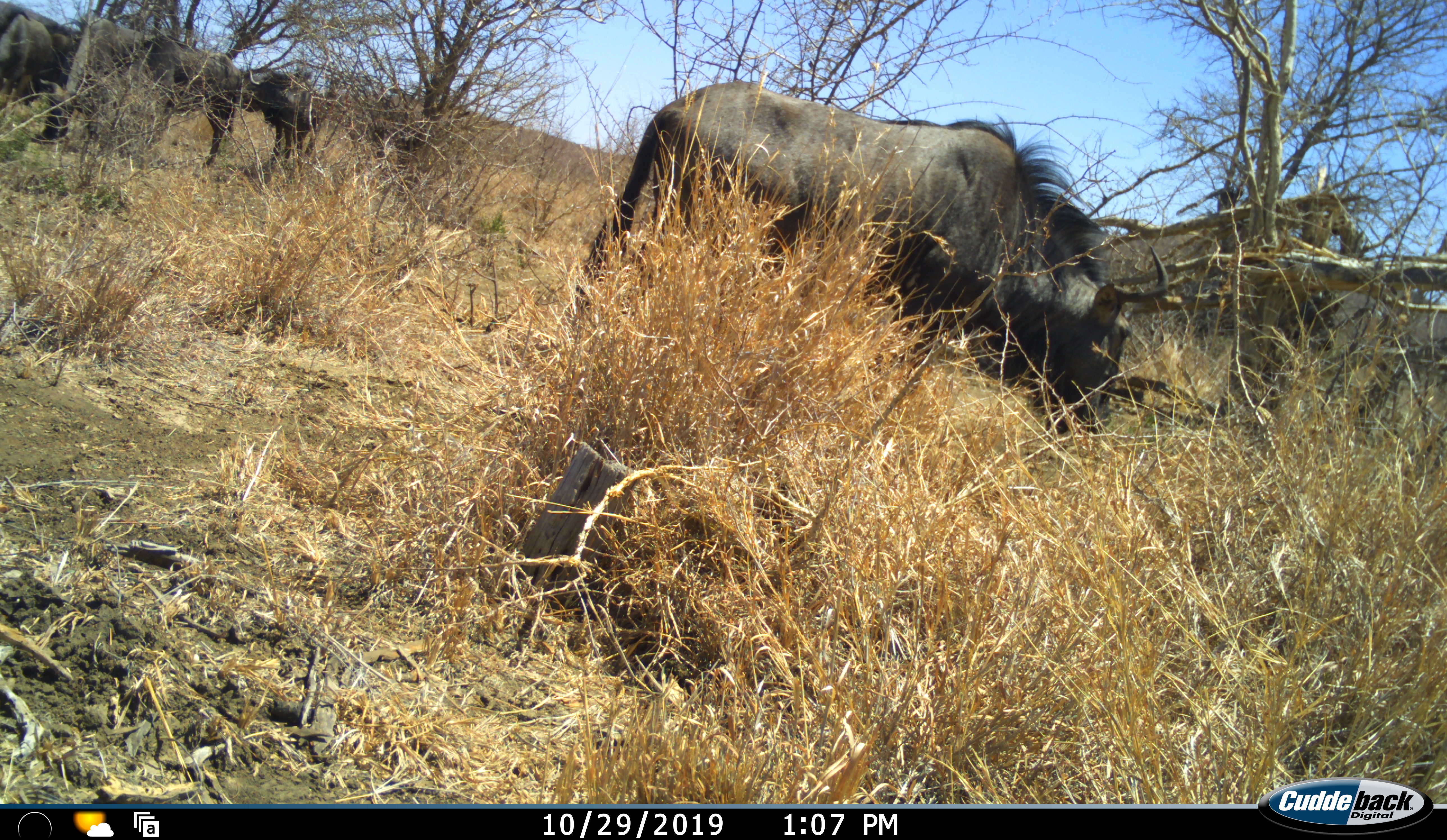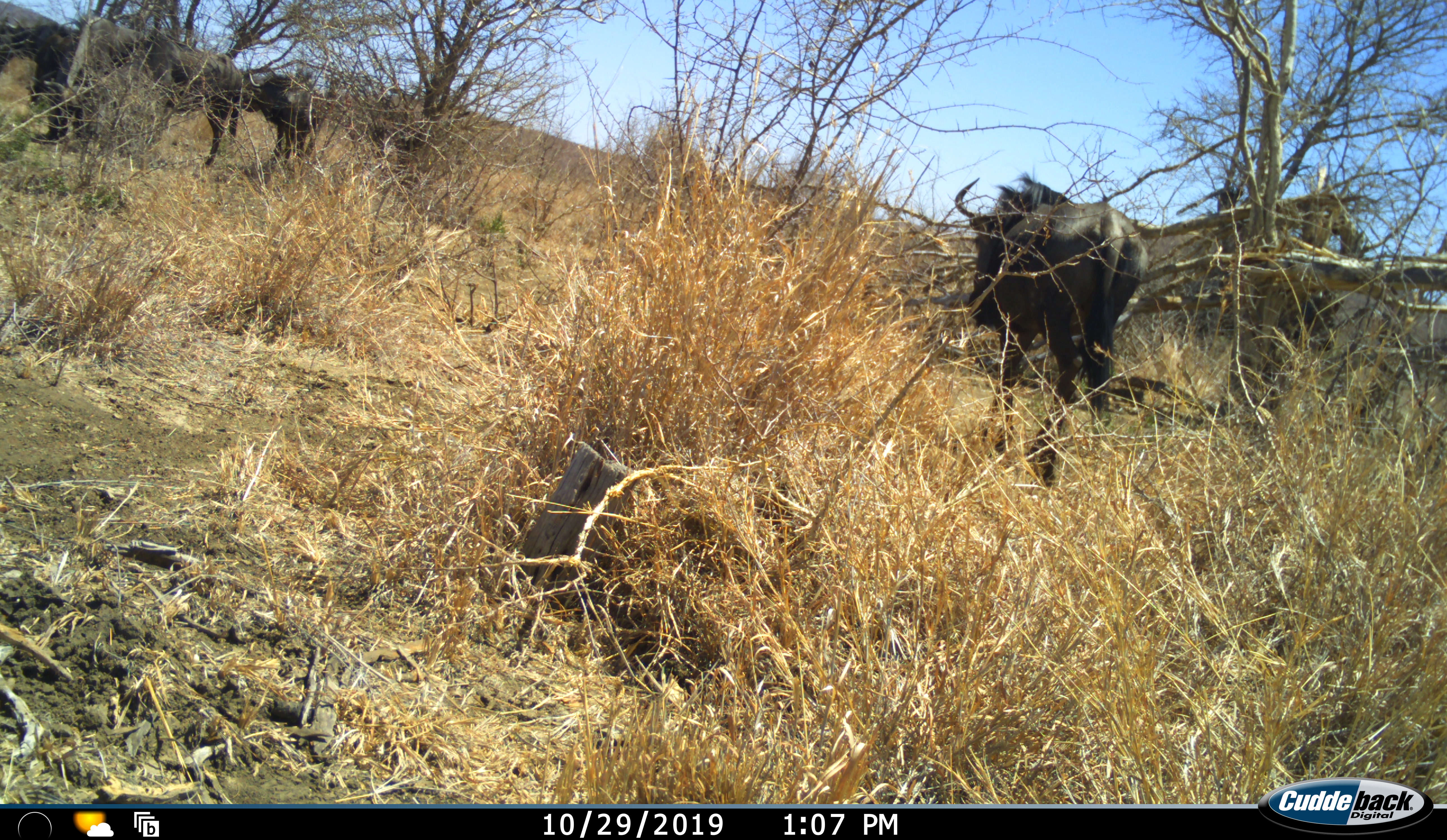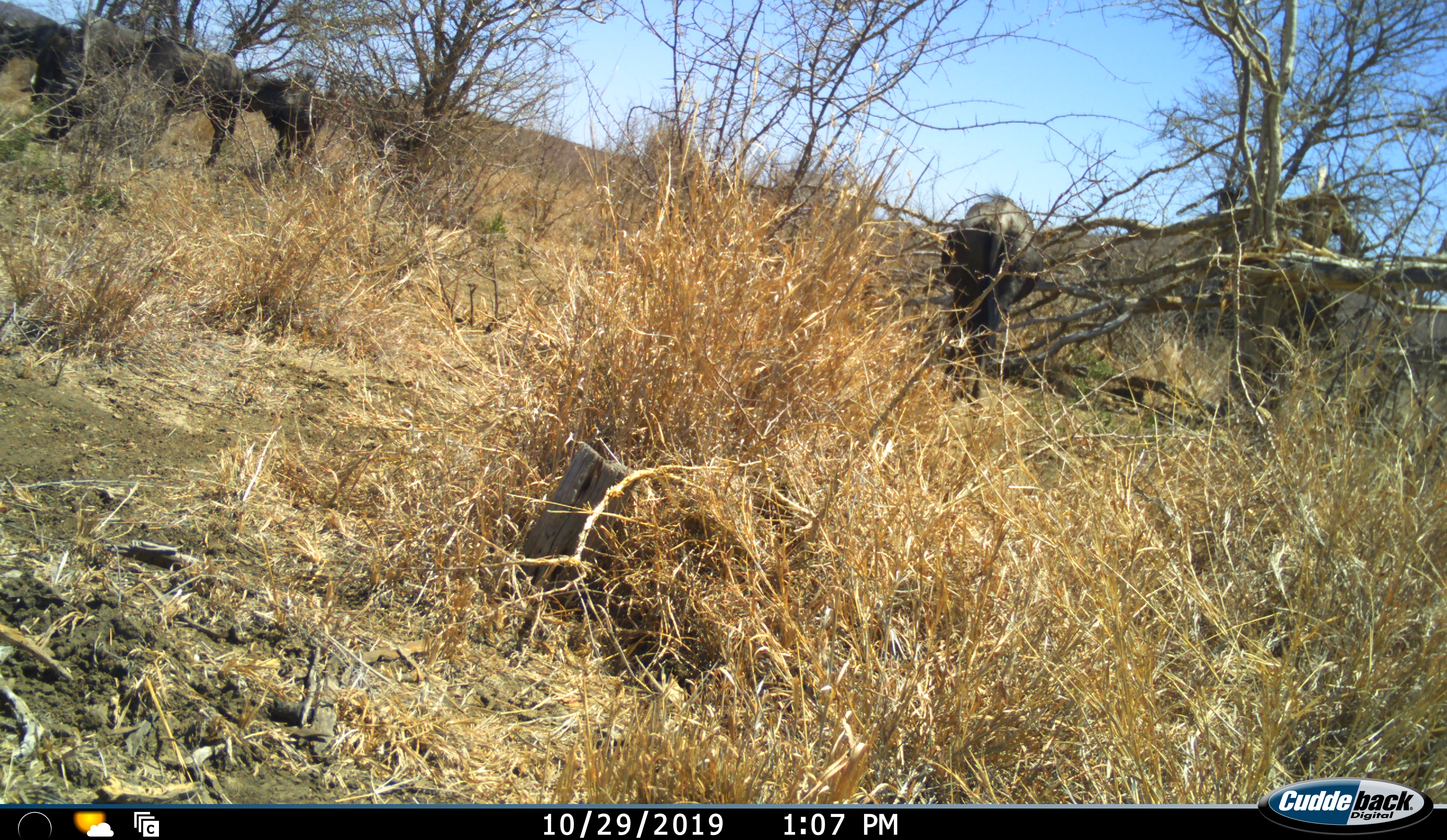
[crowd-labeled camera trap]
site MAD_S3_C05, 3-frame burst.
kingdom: Animalia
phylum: Chordata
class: Mammalia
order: Artiodactyla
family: Bovidae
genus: Connochaetes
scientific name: Connochaetes taurinus taurinus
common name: blue wildebeest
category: wildebeestblue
Wildebeestblue (blue wildebeest) (Connochaetes taurinus taurinus), count 4. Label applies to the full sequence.